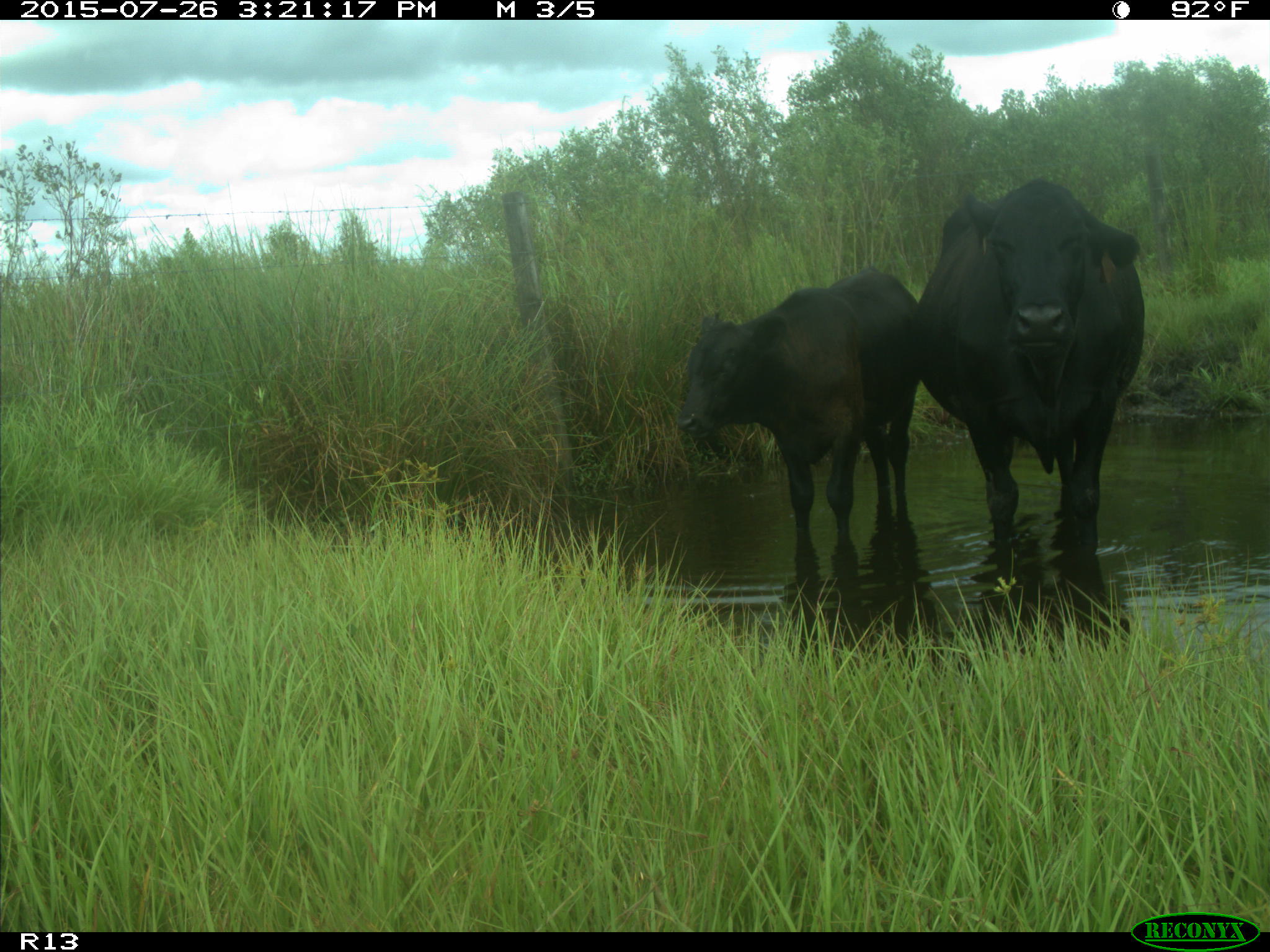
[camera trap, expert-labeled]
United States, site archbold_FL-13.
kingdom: Animalia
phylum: Chordata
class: Mammalia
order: Artiodactyla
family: Bovidae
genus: Bos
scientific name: Bos taurus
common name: domestic cow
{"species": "Bos taurus (domestic cow)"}